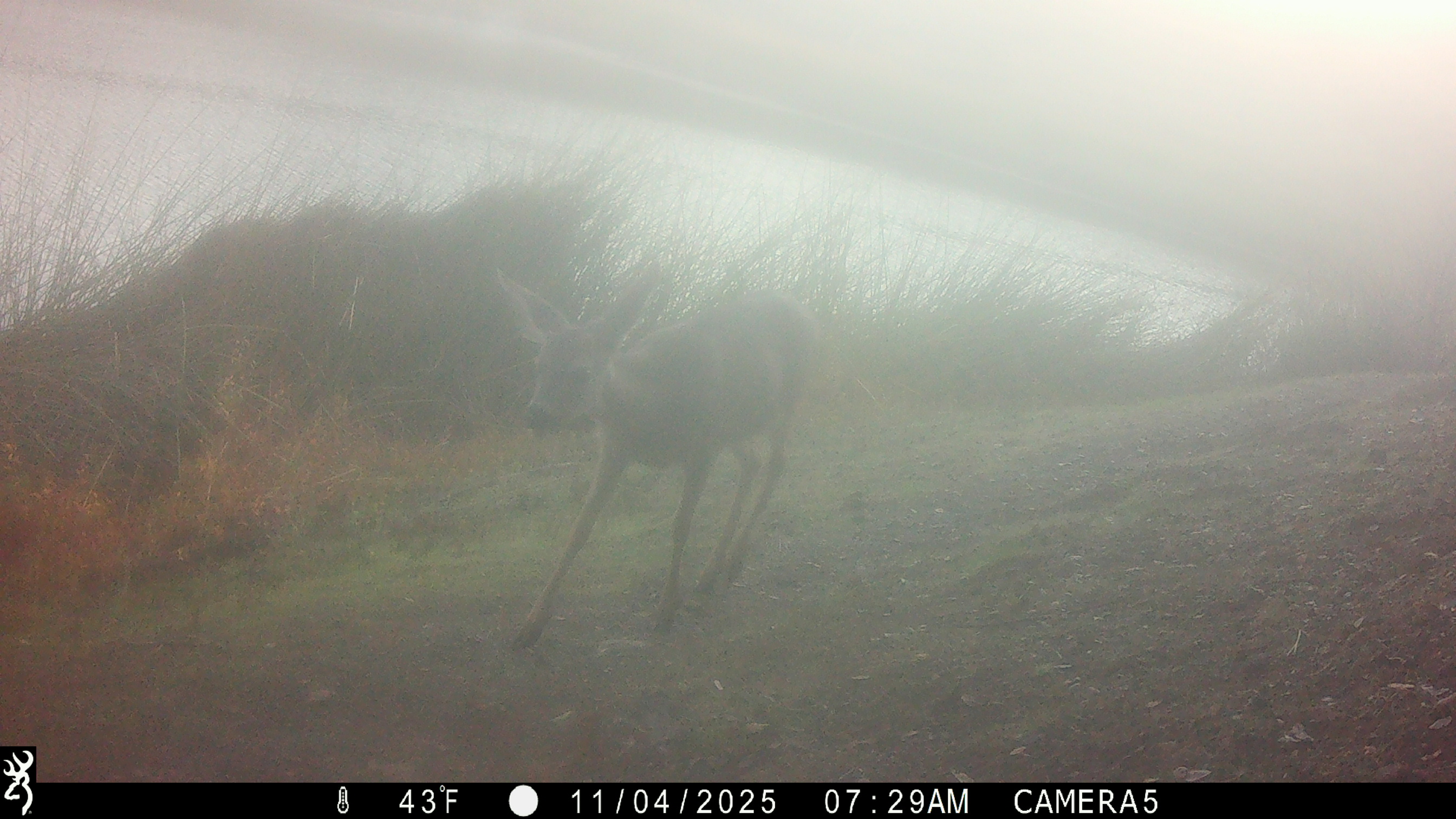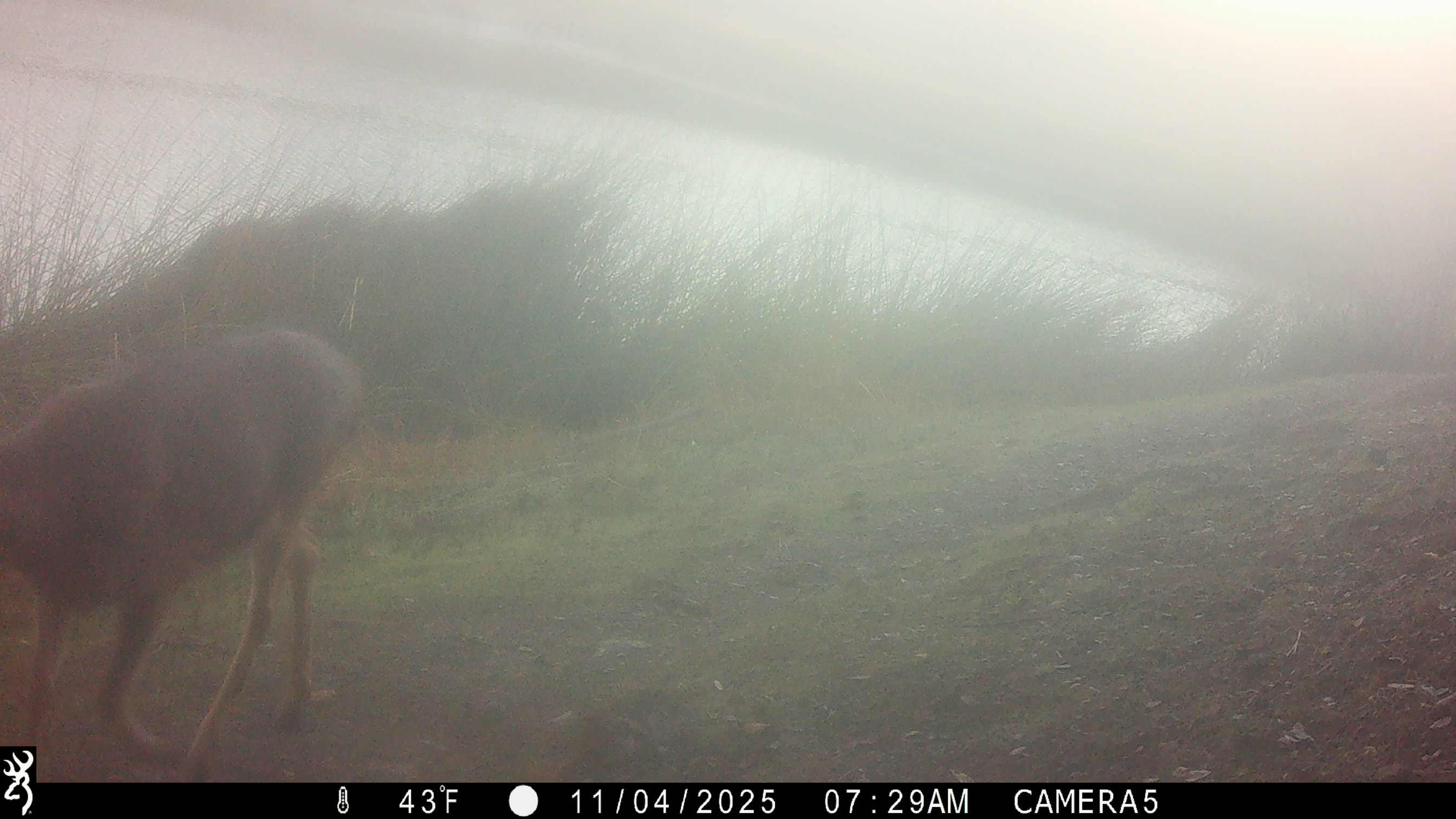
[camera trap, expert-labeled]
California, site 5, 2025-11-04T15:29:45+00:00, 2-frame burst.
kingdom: Animalia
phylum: Chordata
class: Mammalia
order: Artiodactyla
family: Cervidae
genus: Odocoileus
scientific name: Odocoileus hemionus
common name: mule deer